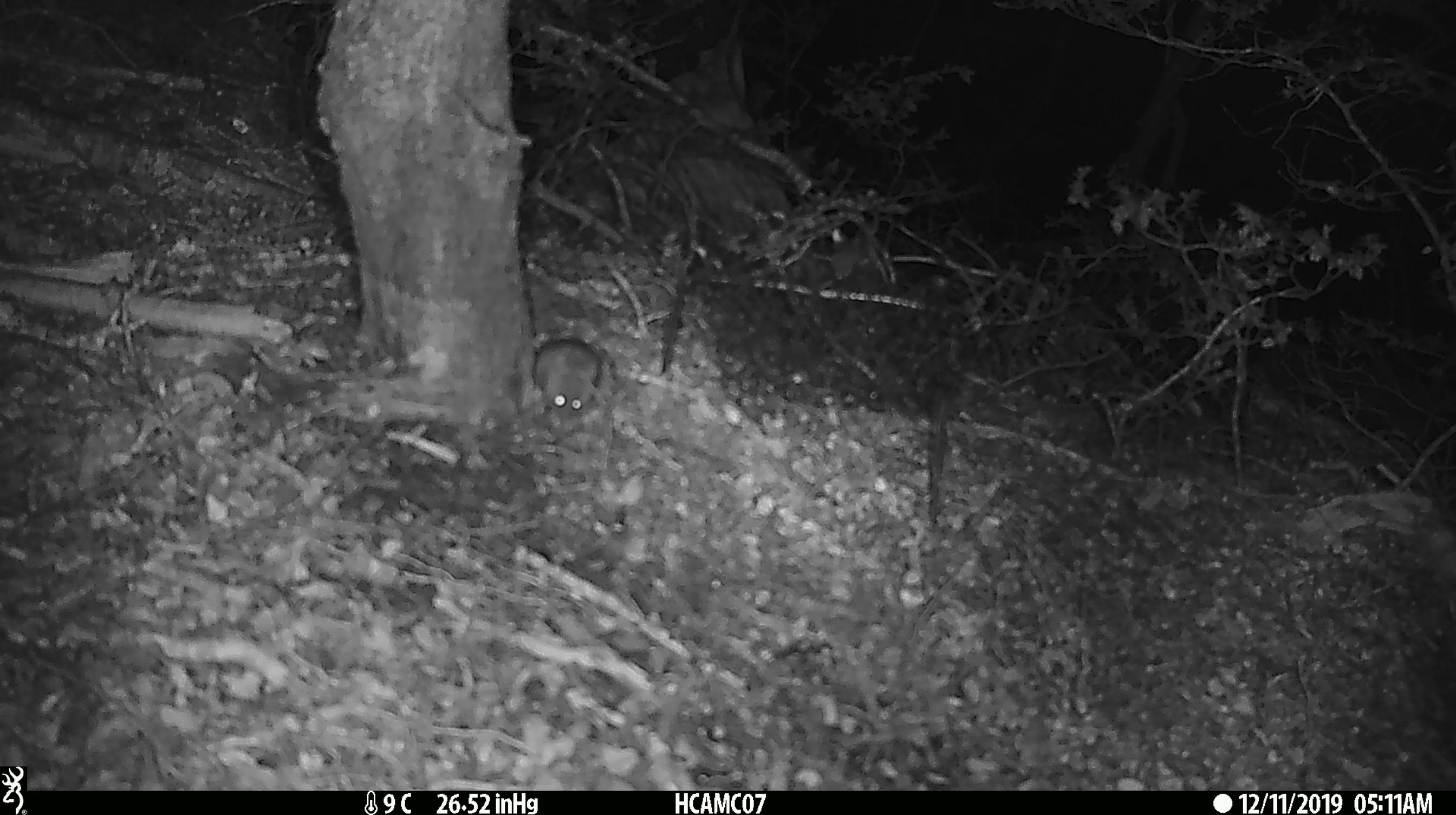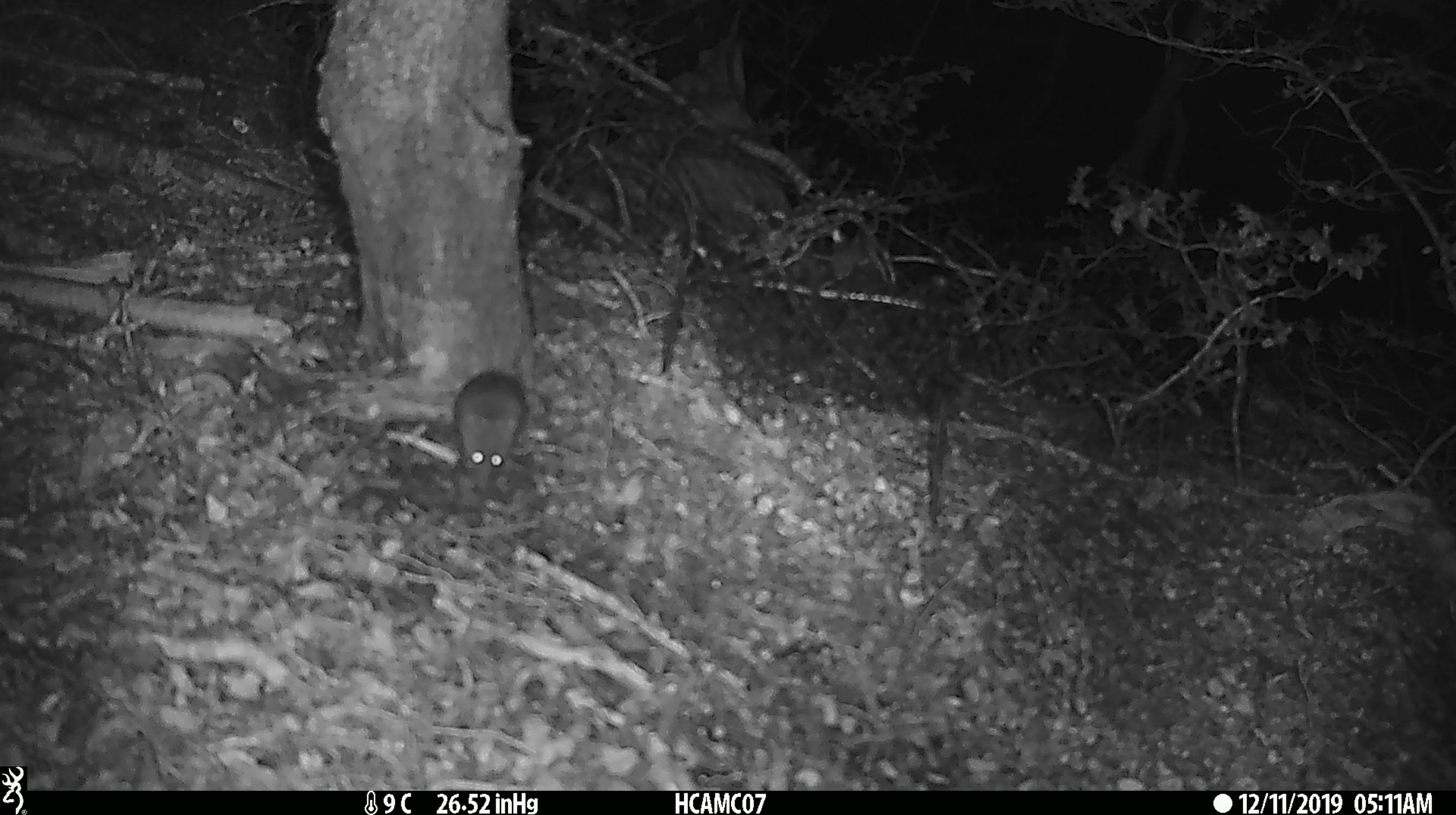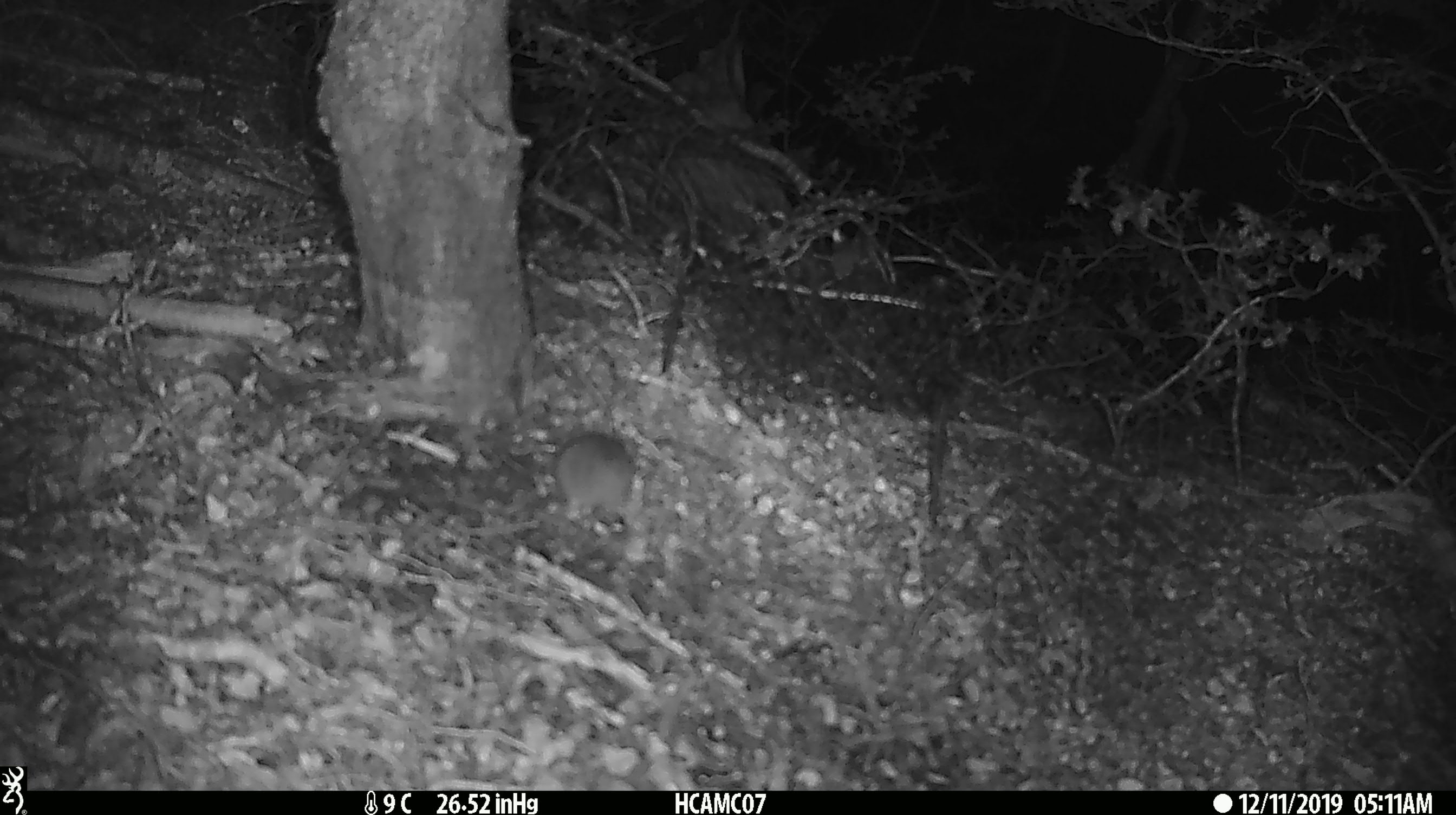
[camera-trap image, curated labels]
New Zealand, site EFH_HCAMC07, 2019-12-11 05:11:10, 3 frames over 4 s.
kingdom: Animalia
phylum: Chordata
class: Mammalia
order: Rodentia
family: Muridae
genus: Mus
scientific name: Mus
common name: mouse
Mouse (Mus).